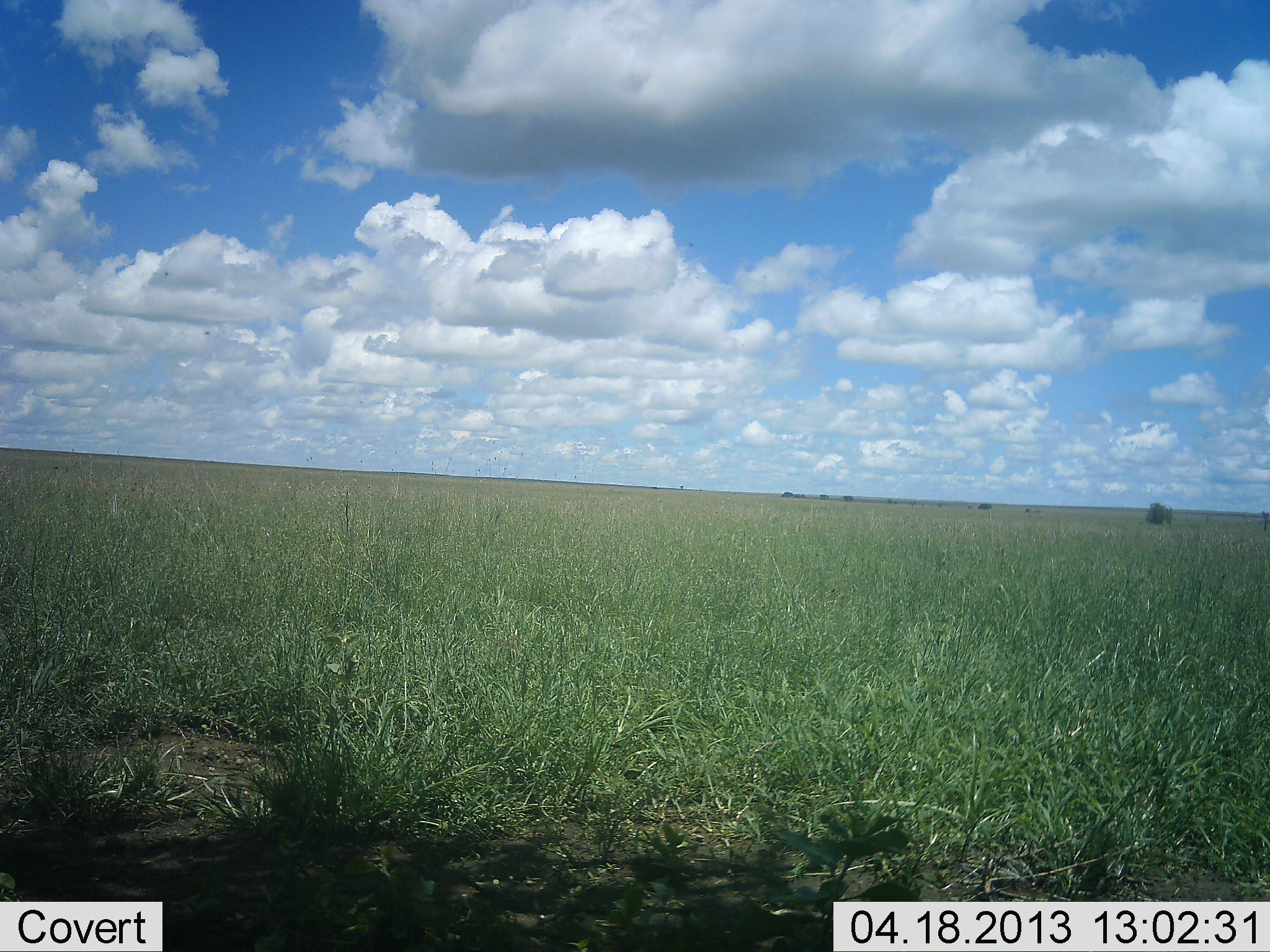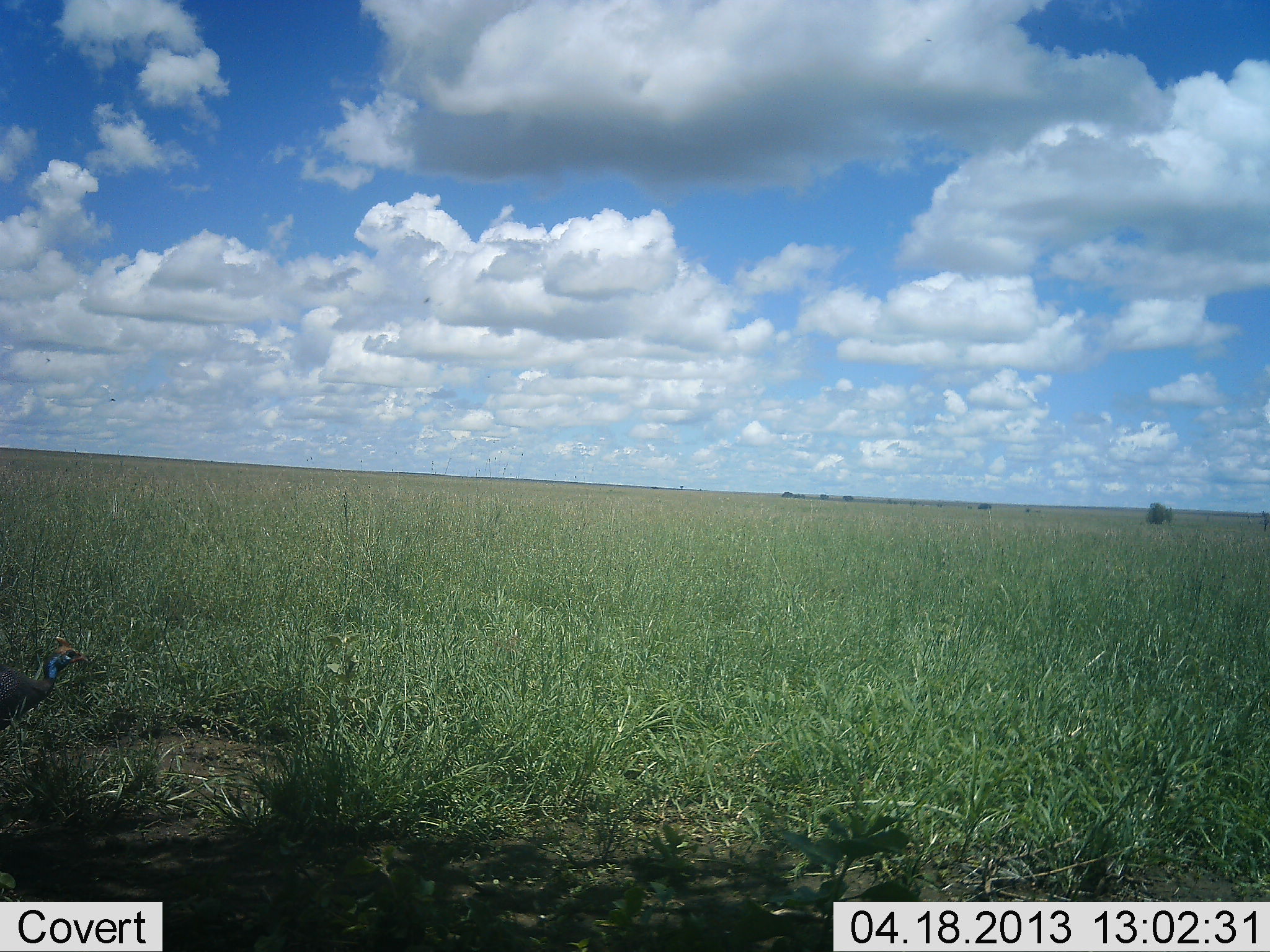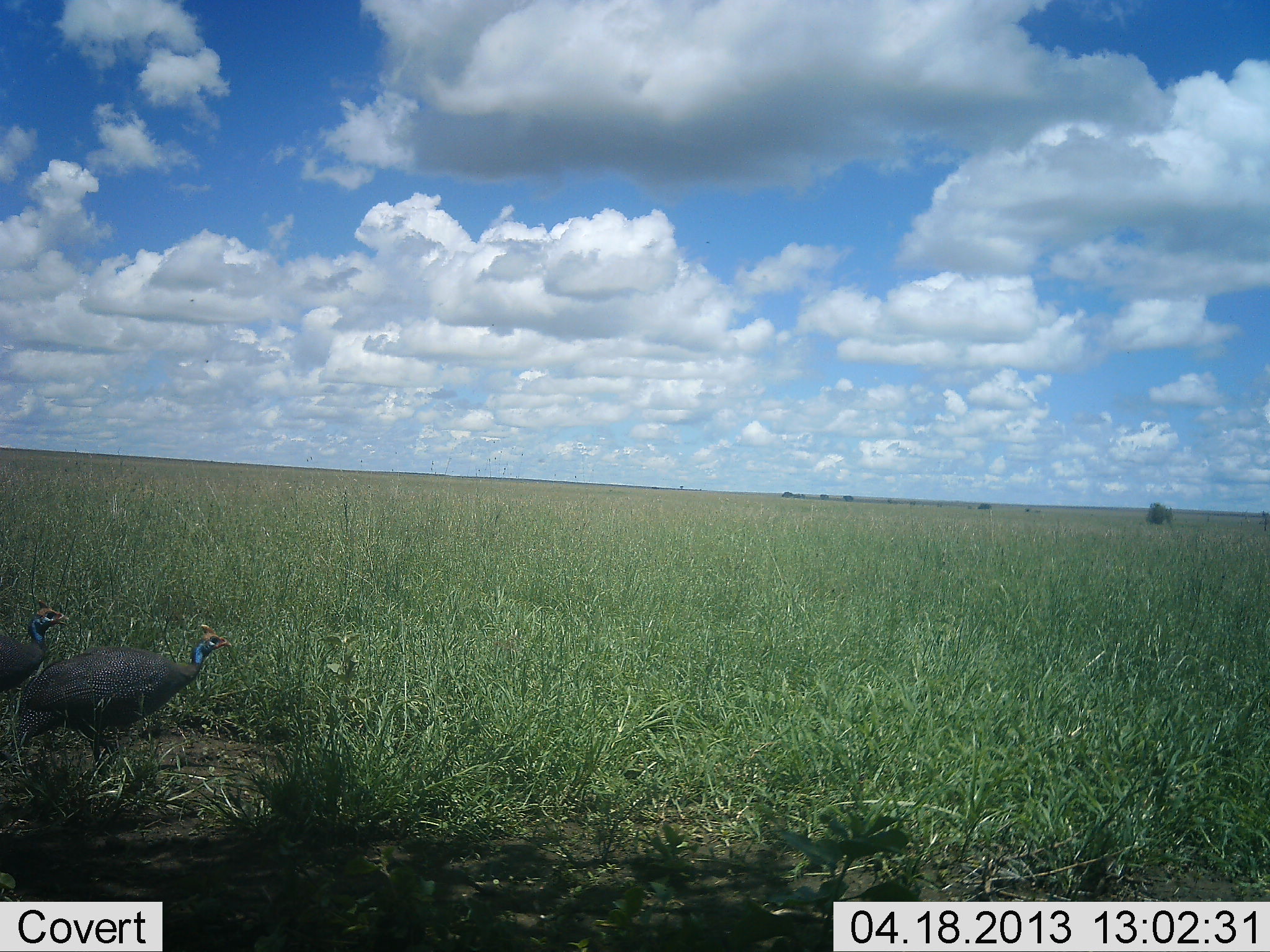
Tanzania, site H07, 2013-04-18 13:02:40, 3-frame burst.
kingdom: Animalia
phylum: Chordata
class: Aves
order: Galliformes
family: Numididae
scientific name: Numididae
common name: guinea fowl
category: guineafowl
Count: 2.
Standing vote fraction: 0%.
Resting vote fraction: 0%.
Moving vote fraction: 100%.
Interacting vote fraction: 0%.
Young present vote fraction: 0%.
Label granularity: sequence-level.